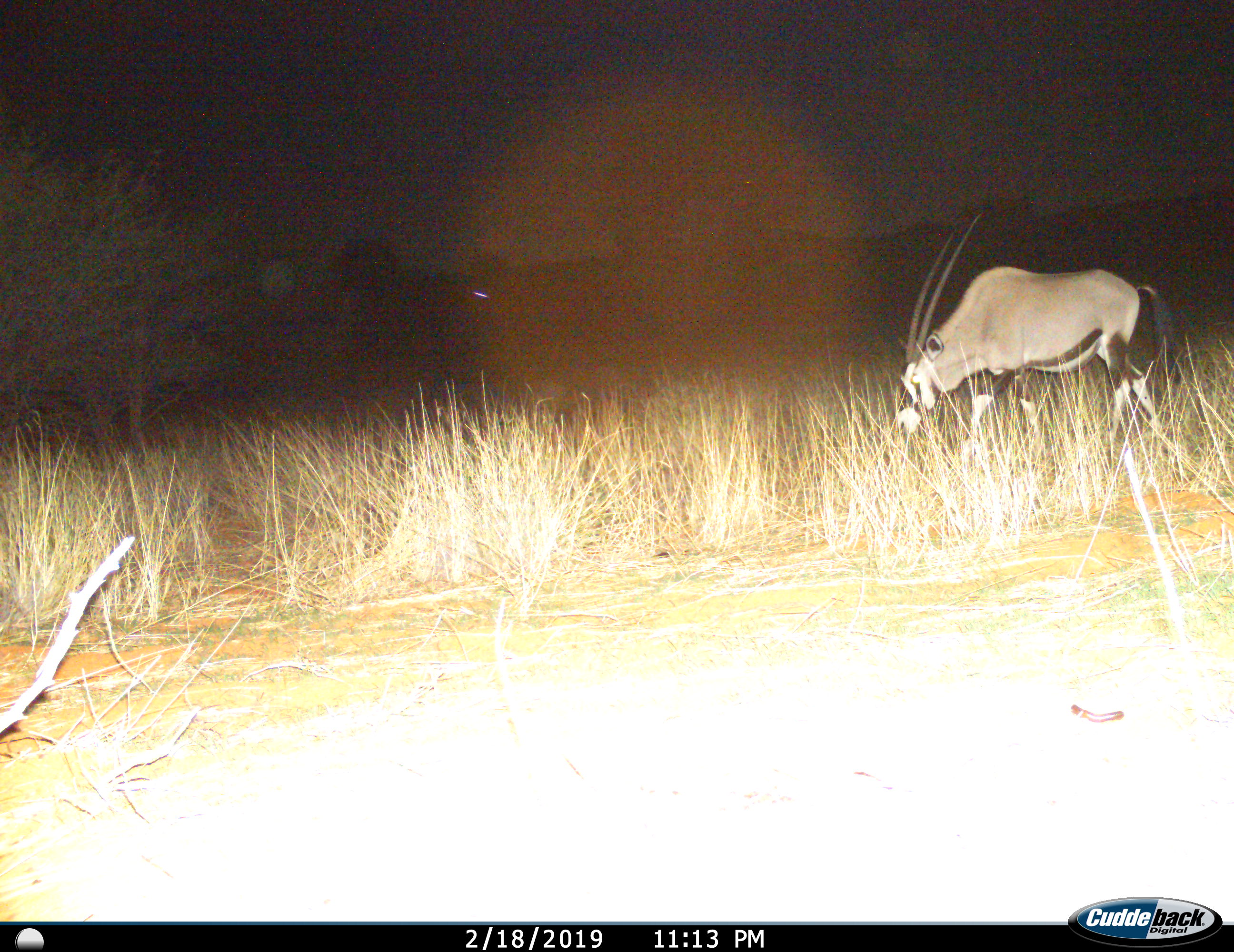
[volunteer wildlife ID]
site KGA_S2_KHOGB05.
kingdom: Animalia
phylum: Chordata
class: Mammalia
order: Artiodactyla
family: Bovidae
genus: Oryx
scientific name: Oryx gazella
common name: gemsbok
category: oryx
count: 1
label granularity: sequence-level